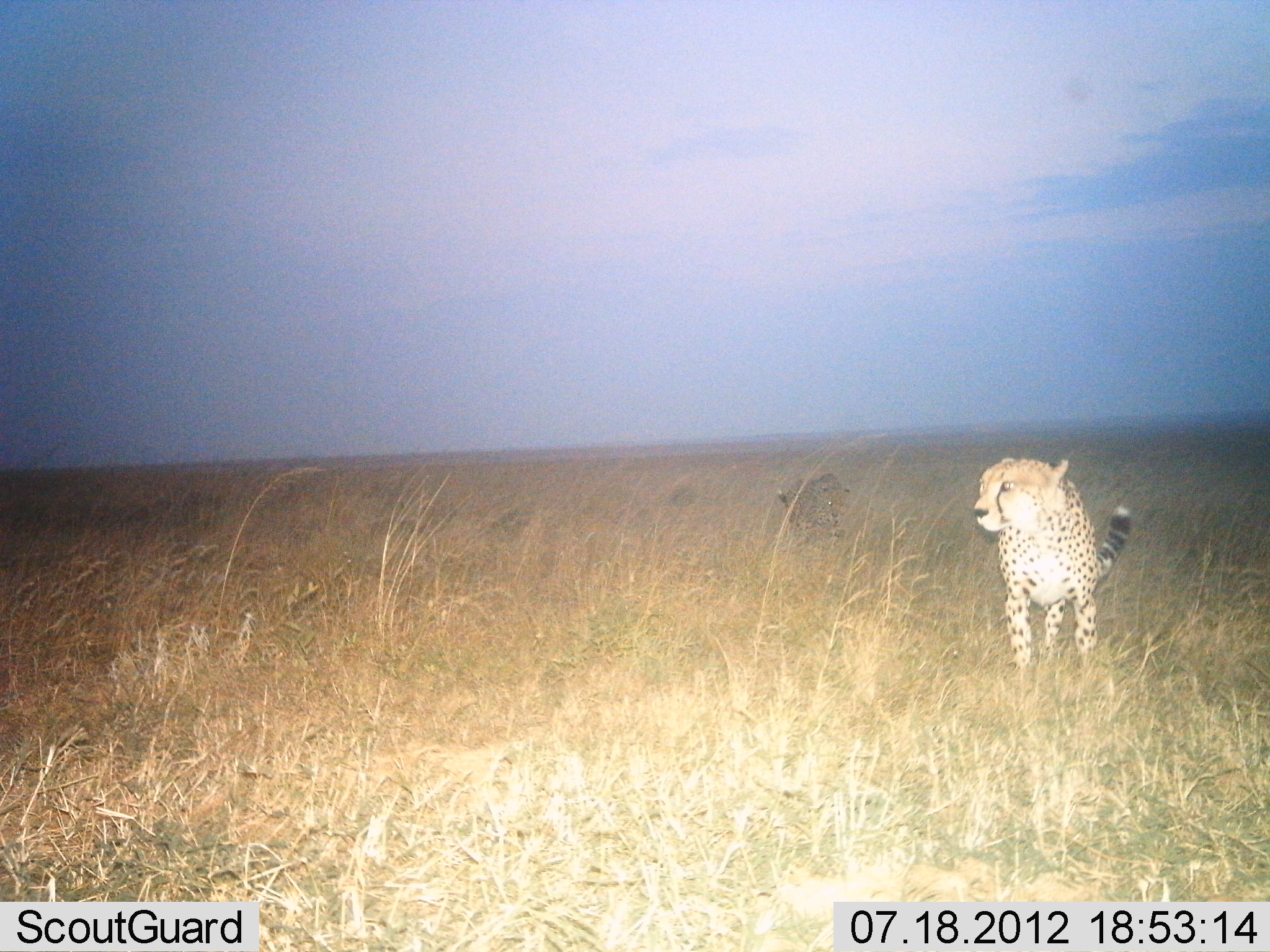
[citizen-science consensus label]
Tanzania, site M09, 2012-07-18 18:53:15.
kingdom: Animalia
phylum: Chordata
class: Mammalia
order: Carnivora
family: Felidae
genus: Acinonyx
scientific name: Acinonyx jubatus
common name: cheetah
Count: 2.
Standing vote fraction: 92%.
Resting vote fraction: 0%.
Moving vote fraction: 17%.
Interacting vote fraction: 0%.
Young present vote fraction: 0%.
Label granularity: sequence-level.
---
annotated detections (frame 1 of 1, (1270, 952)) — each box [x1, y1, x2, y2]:
animal: [973, 453, 1133, 689]; [777, 472, 853, 552]